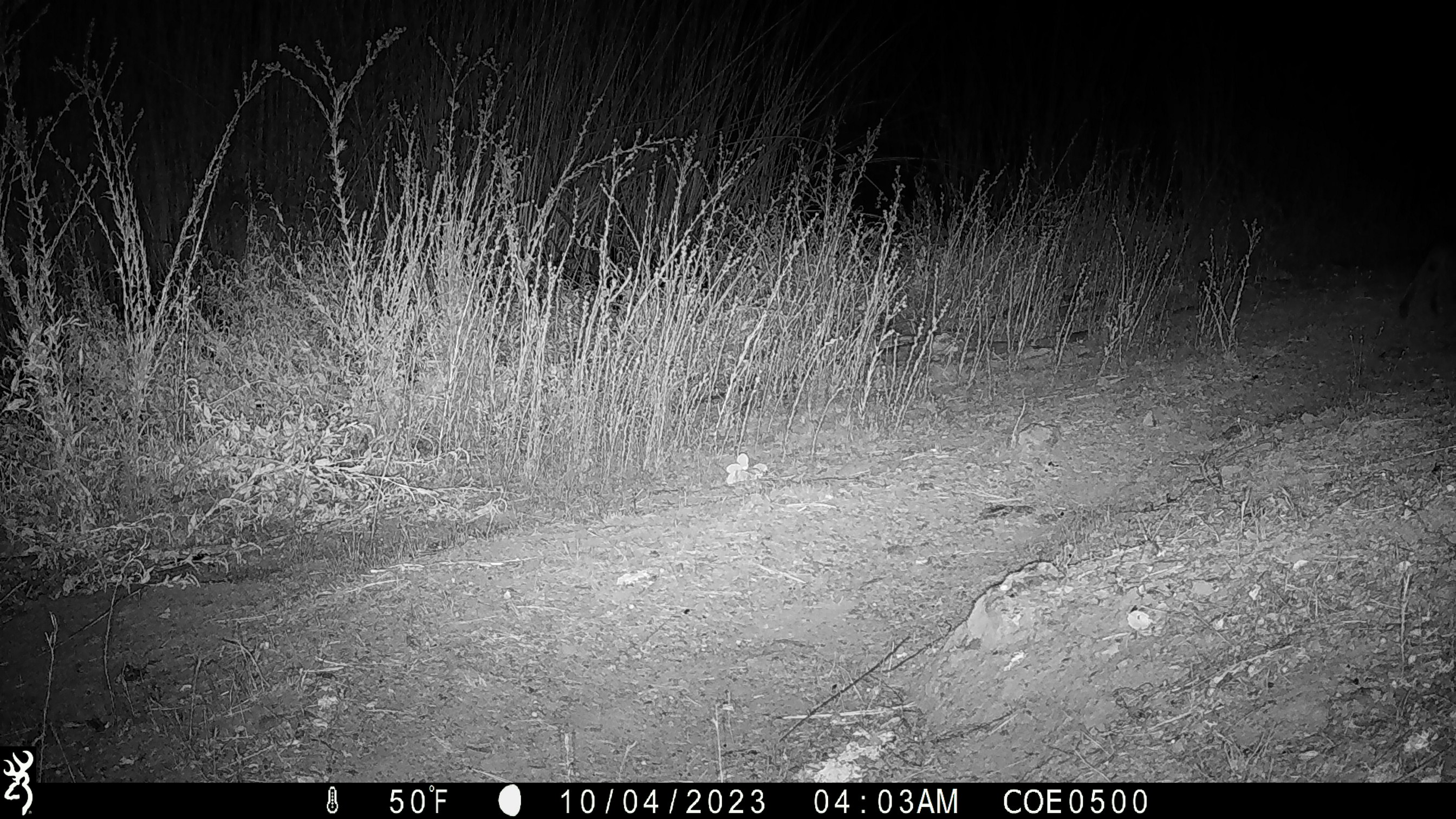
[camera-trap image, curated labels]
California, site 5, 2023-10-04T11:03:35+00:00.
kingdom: Animalia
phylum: Chordata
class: Mammalia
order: Carnivora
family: Felidae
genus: Lynx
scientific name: Lynx rufus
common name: bobcat